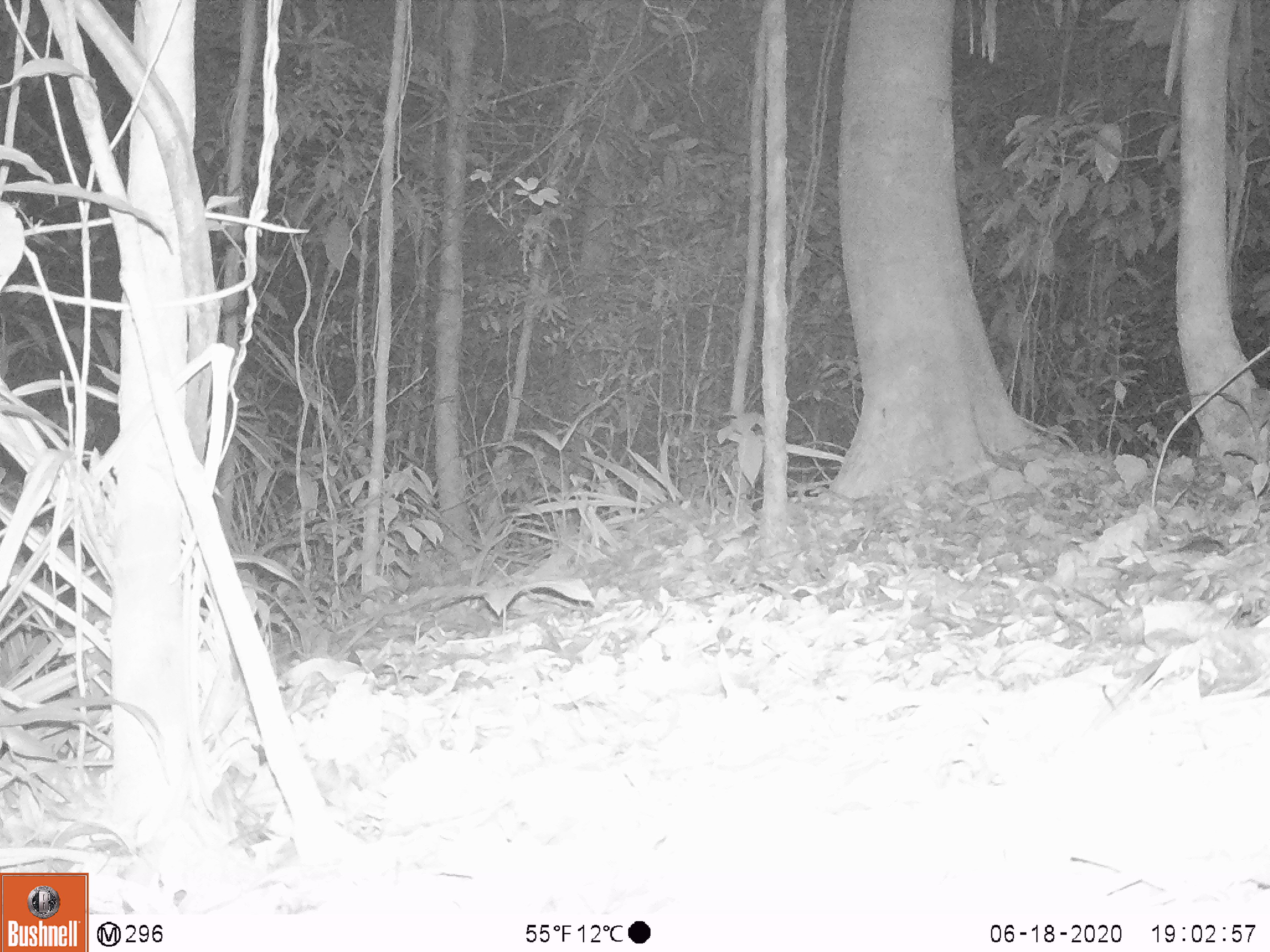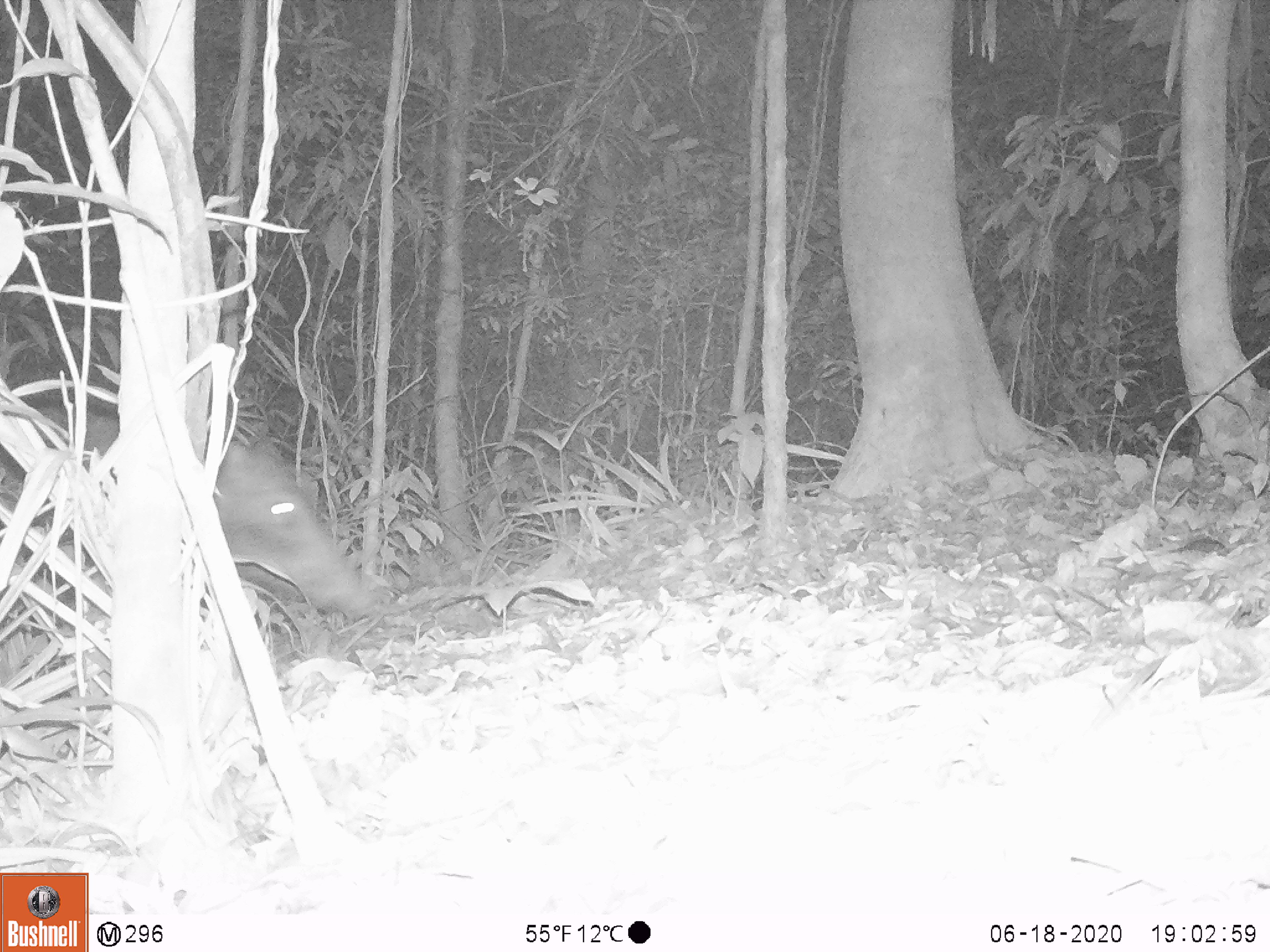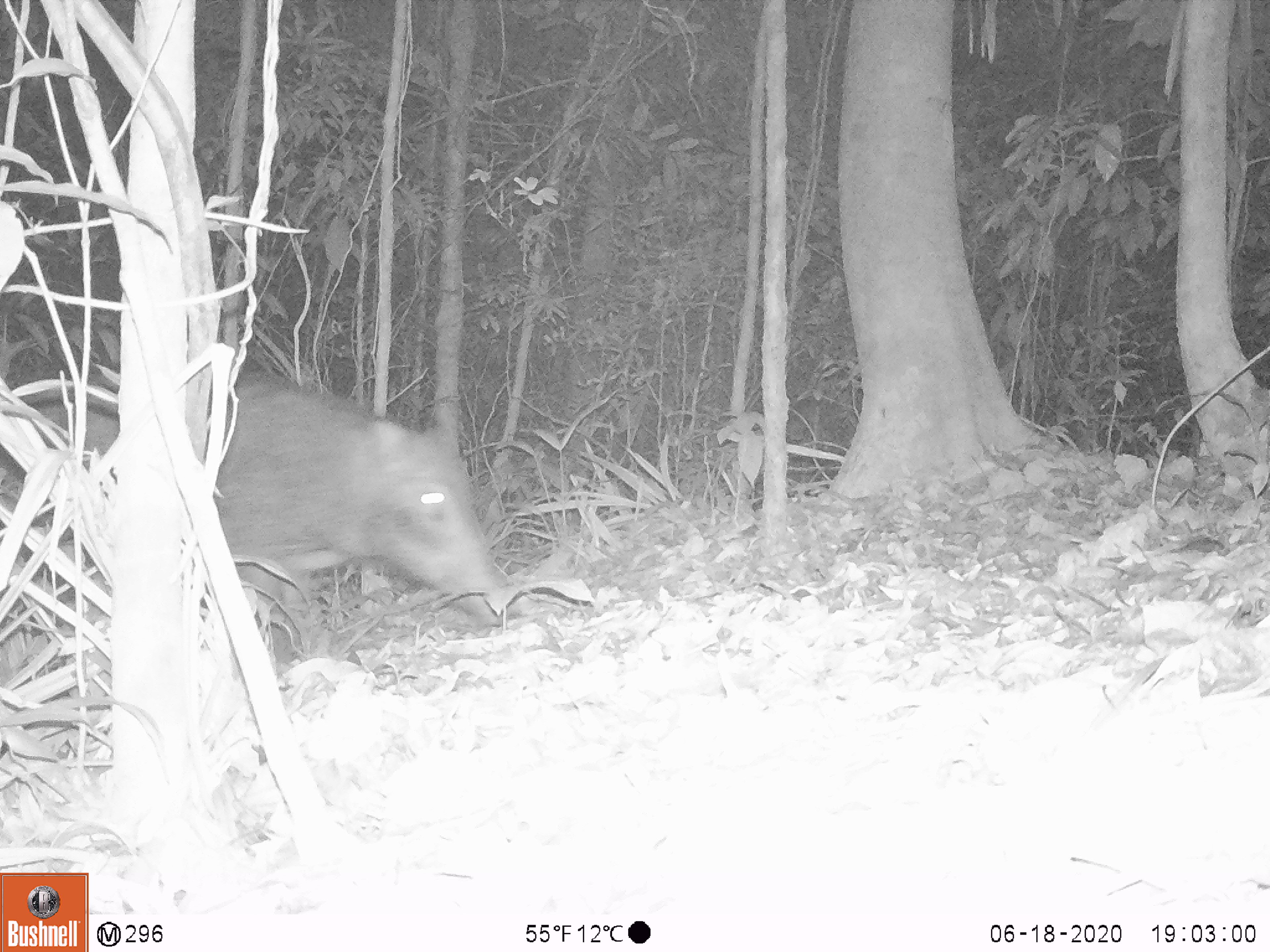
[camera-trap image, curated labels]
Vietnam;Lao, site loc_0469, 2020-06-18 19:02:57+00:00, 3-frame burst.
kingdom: Animalia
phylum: Chordata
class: Mammalia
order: Artiodactyla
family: Suidae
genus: Sus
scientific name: Sus scrofa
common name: eurasian wild pig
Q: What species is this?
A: Eurasian wild pig (Sus scrofa).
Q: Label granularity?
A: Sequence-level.